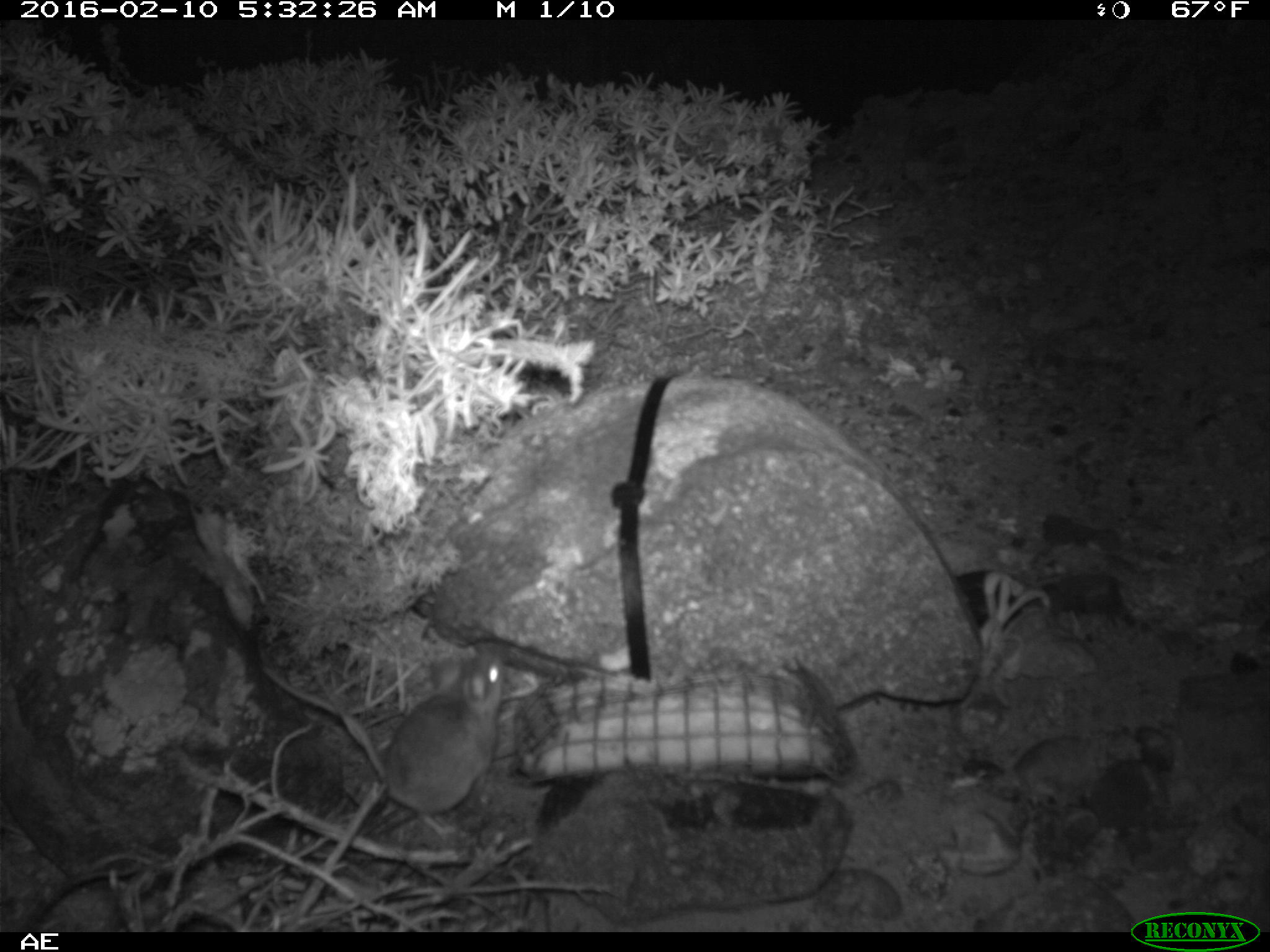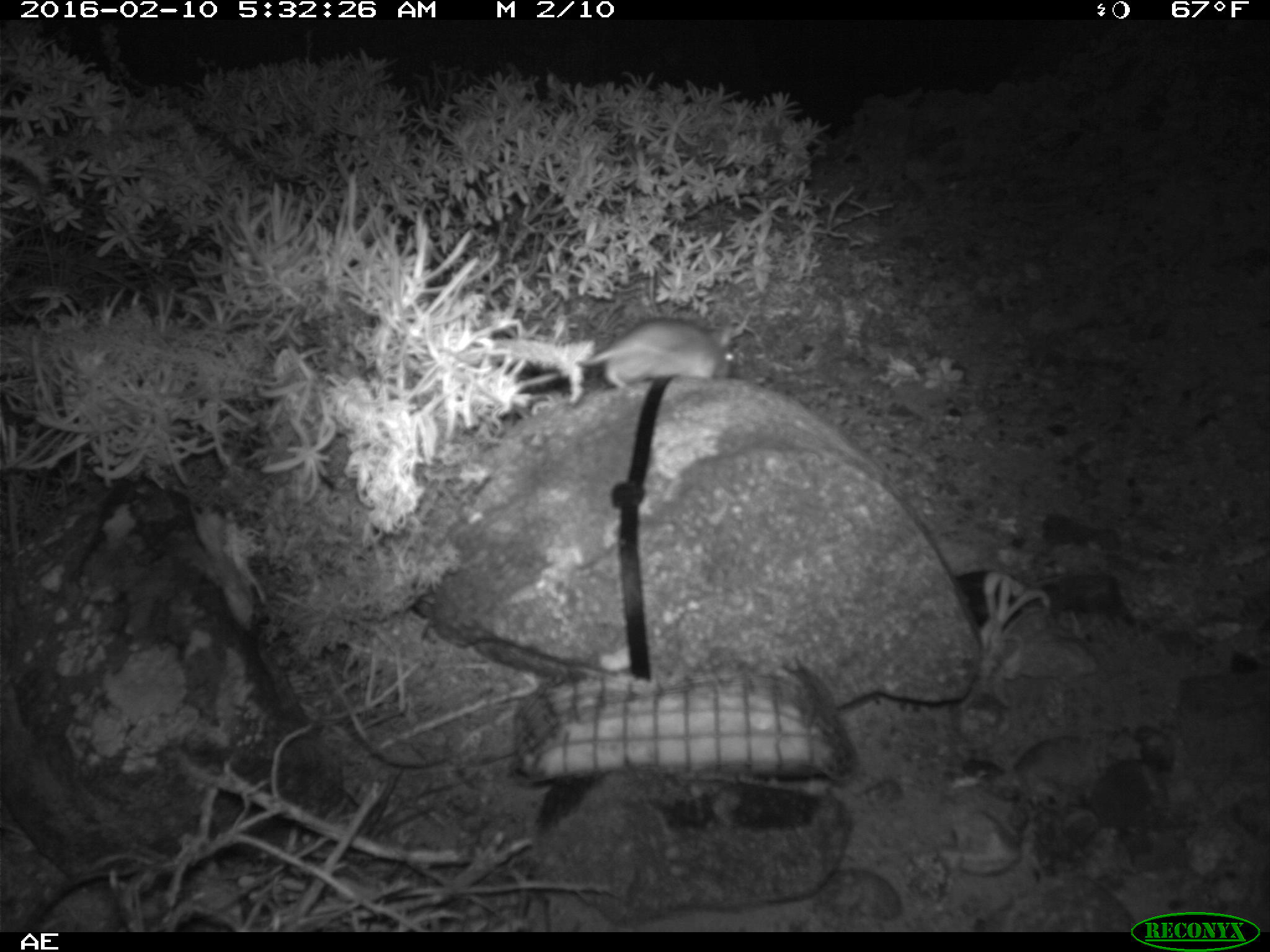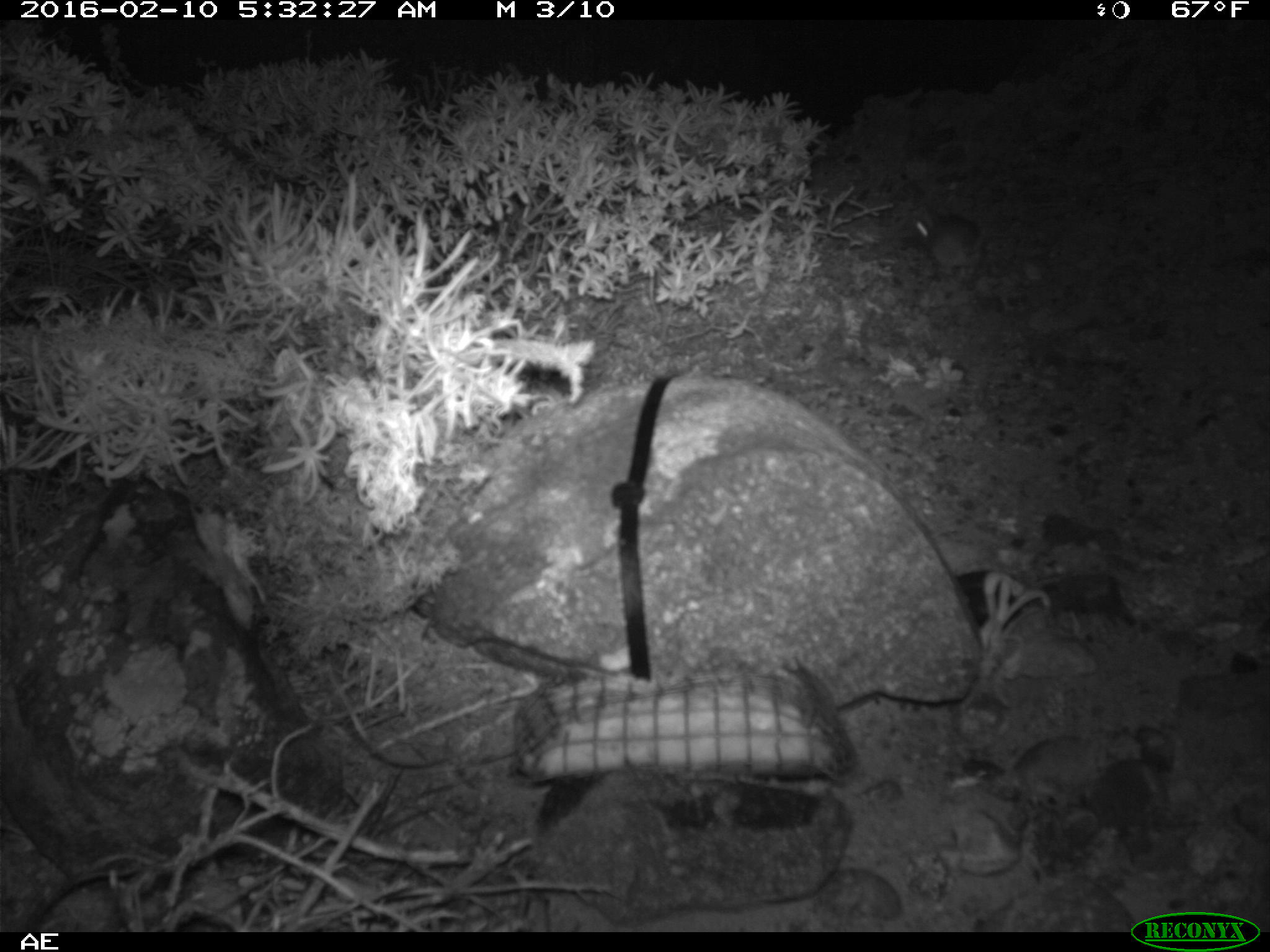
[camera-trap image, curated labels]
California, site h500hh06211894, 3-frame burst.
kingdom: Animalia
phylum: Chordata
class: Mammalia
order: Rodentia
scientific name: Rodentia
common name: rodent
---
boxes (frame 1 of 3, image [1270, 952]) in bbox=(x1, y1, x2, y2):
rodent: bbox=(384, 647, 508, 834)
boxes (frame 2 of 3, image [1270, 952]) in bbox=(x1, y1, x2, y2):
rodent: bbox=(520, 316, 735, 390)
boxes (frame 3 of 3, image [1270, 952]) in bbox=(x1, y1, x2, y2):
rodent: bbox=(913, 209, 993, 277)